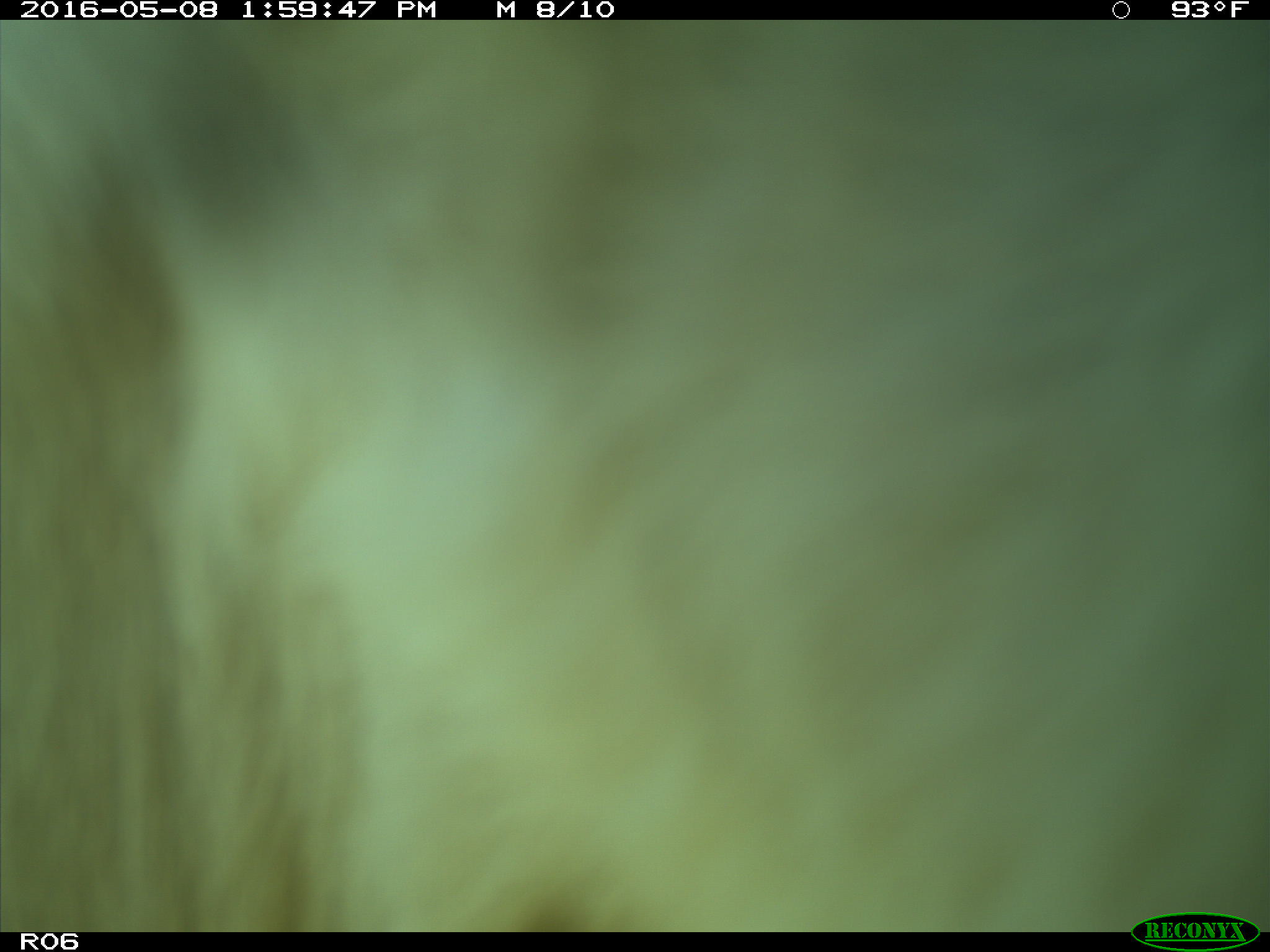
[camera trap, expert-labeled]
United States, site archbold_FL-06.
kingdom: Animalia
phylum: Chordata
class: Mammalia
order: Artiodactyla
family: Bovidae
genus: Bos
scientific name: Bos taurus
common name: domestic cow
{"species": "Bos taurus (domestic cow)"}